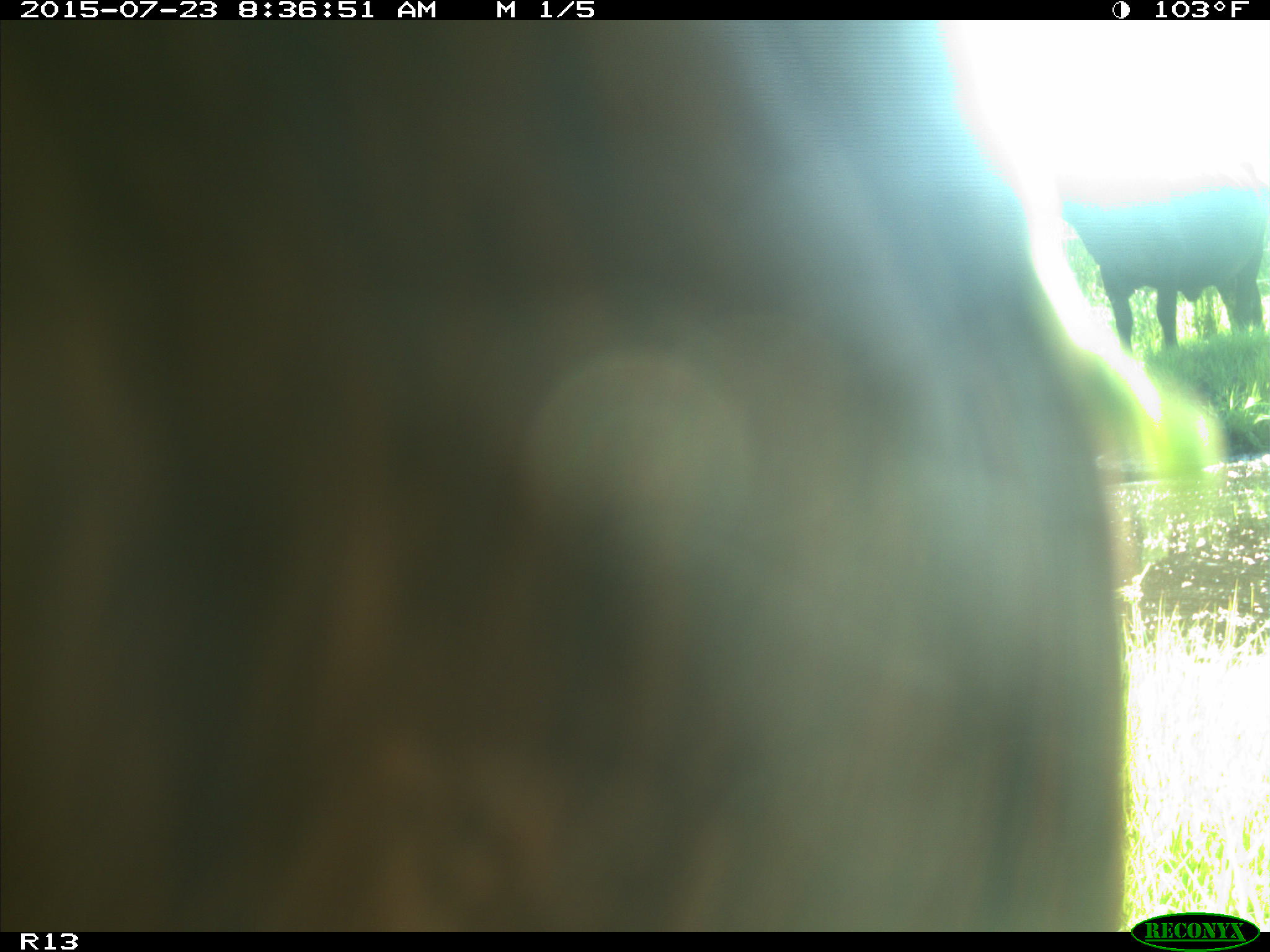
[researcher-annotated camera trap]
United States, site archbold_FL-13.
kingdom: Animalia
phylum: Chordata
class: Mammalia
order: Artiodactyla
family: Bovidae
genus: Bos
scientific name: Bos taurus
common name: domestic cow